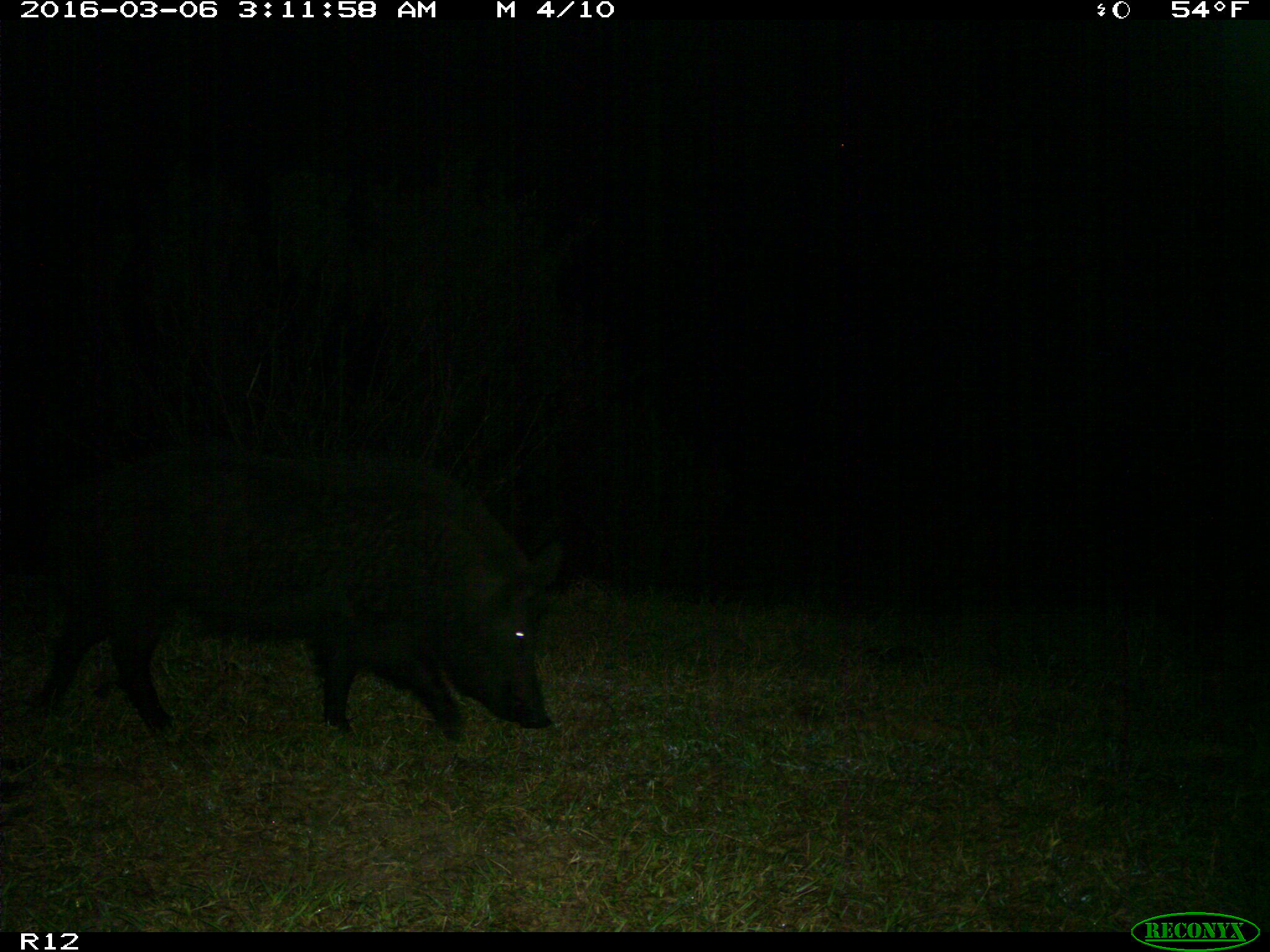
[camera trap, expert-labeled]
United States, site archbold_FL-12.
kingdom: Animalia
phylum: Chordata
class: Mammalia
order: Artiodactyla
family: Suidae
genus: Sus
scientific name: Sus scrofa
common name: wild boar